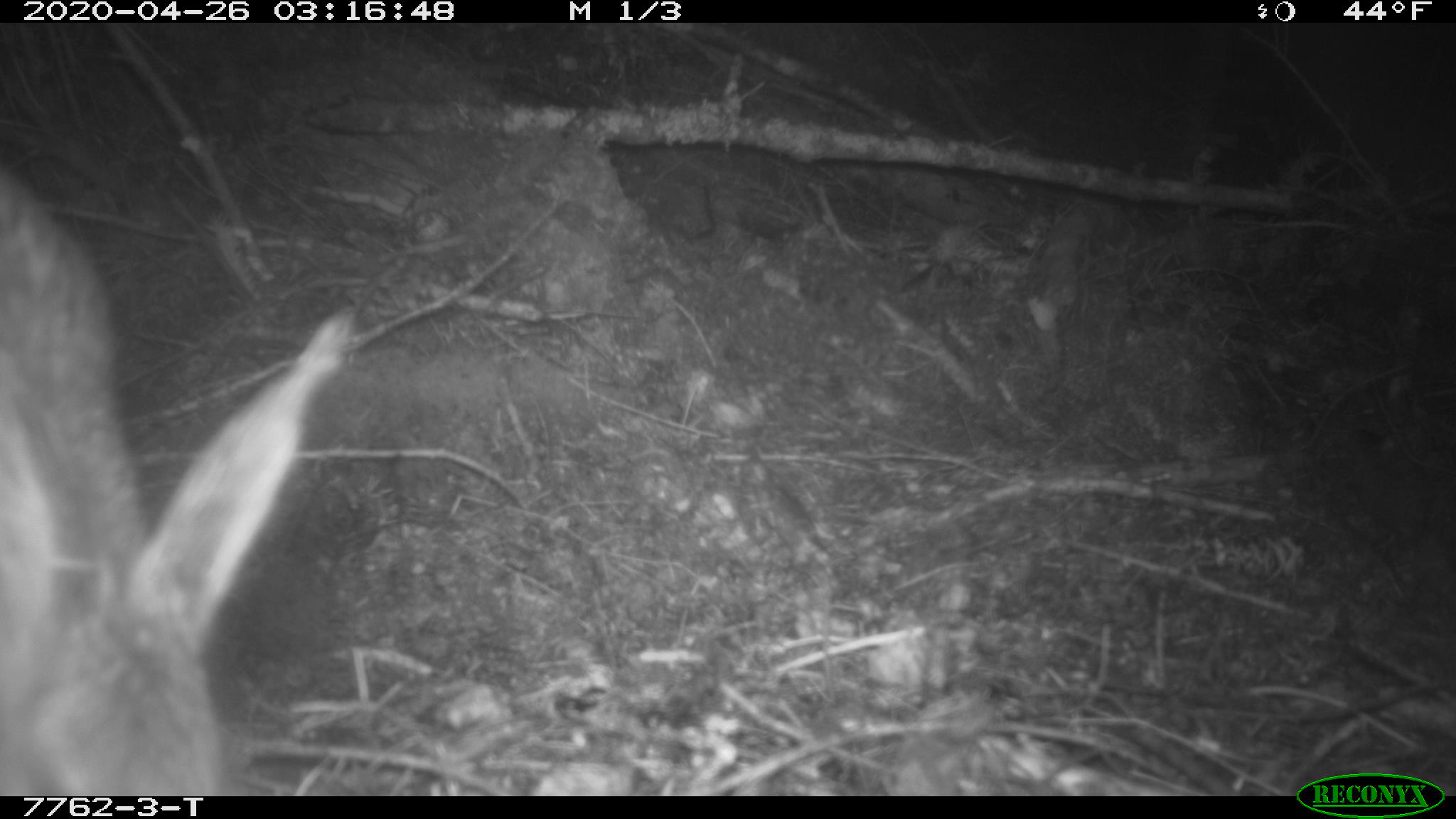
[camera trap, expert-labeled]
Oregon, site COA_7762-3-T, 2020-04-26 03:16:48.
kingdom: Animalia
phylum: Chordata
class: Mammalia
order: Lagomorpha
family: Leporidae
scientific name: Leporidae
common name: hares and rabbits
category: leporidae family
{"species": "leporidae family (hares and rabbits) (Leporidae)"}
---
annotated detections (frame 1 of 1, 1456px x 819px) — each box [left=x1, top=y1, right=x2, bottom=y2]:
leporidae family: [left=1, top=158, right=359, bottom=791]